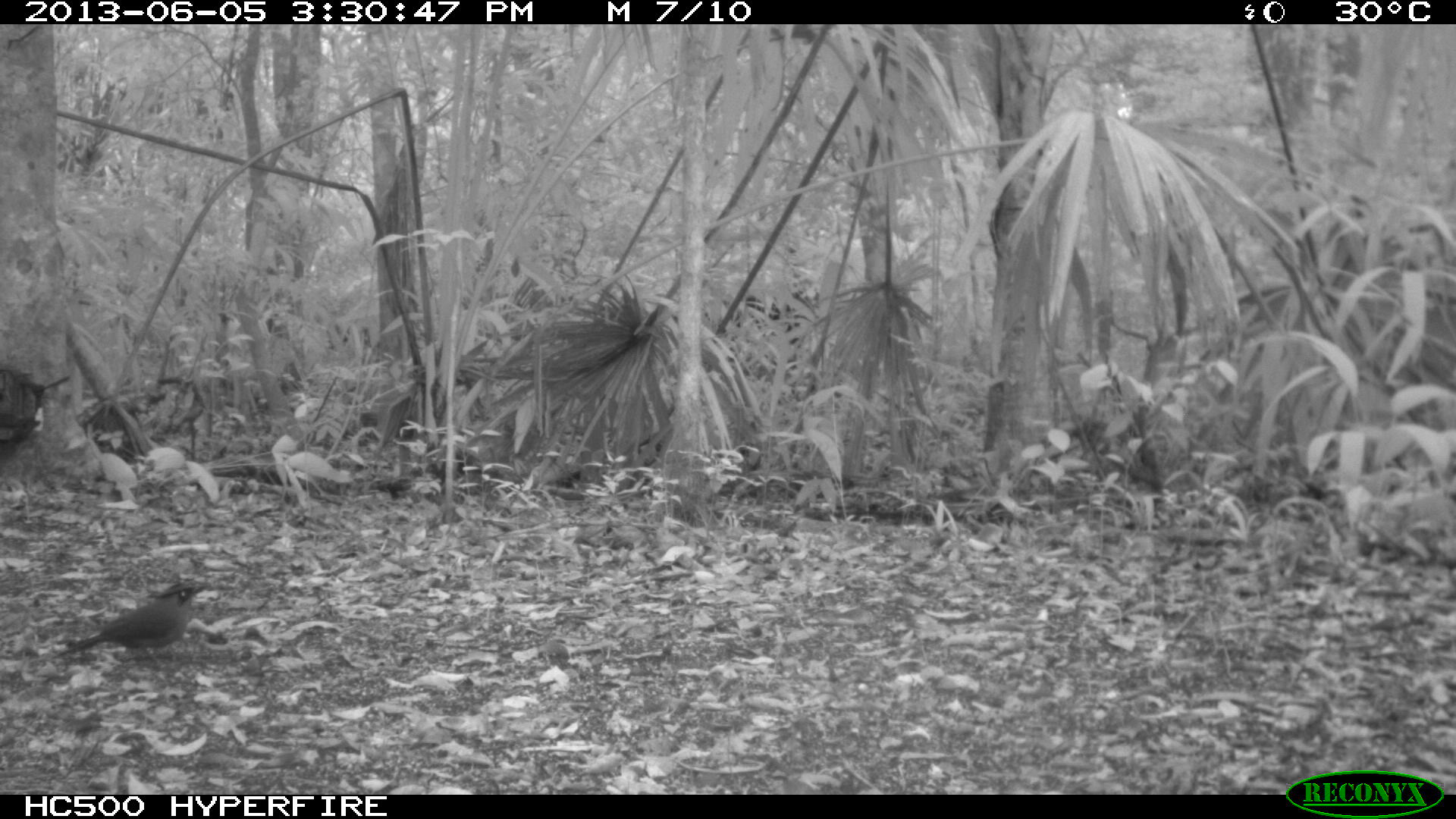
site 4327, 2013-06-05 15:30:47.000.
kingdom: Animalia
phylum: Chordata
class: Aves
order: Coraciiformes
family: Momotidae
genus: Momotus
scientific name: Momotus momota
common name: amazonian motmot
Momotus momota (amazonian motmot), count 1.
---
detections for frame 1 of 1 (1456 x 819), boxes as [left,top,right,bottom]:
momotus momota: [52,578,212,668]